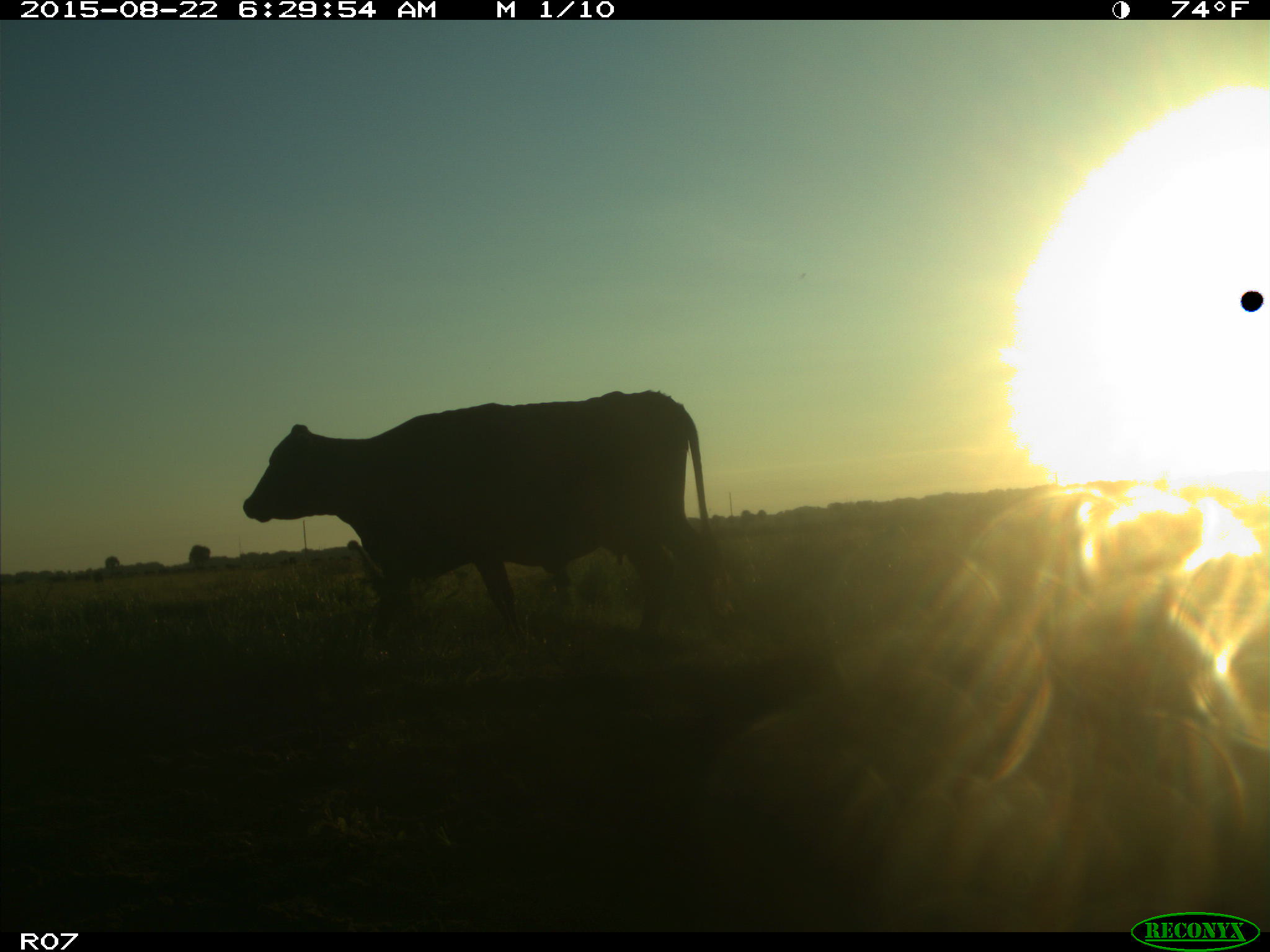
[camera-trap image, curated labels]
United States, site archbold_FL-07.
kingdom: Animalia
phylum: Chordata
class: Mammalia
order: Artiodactyla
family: Bovidae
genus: Bos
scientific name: Bos taurus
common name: domestic cow